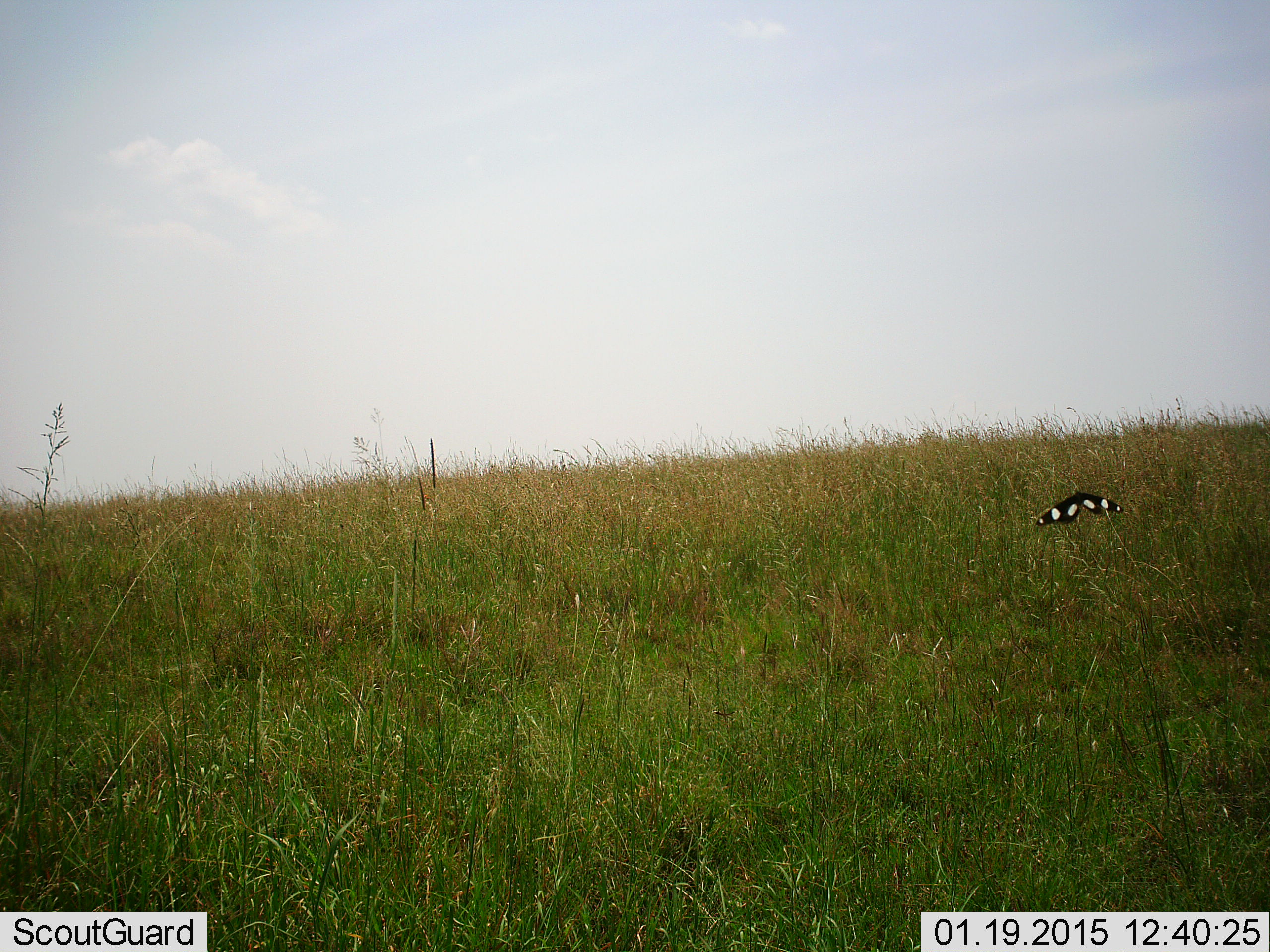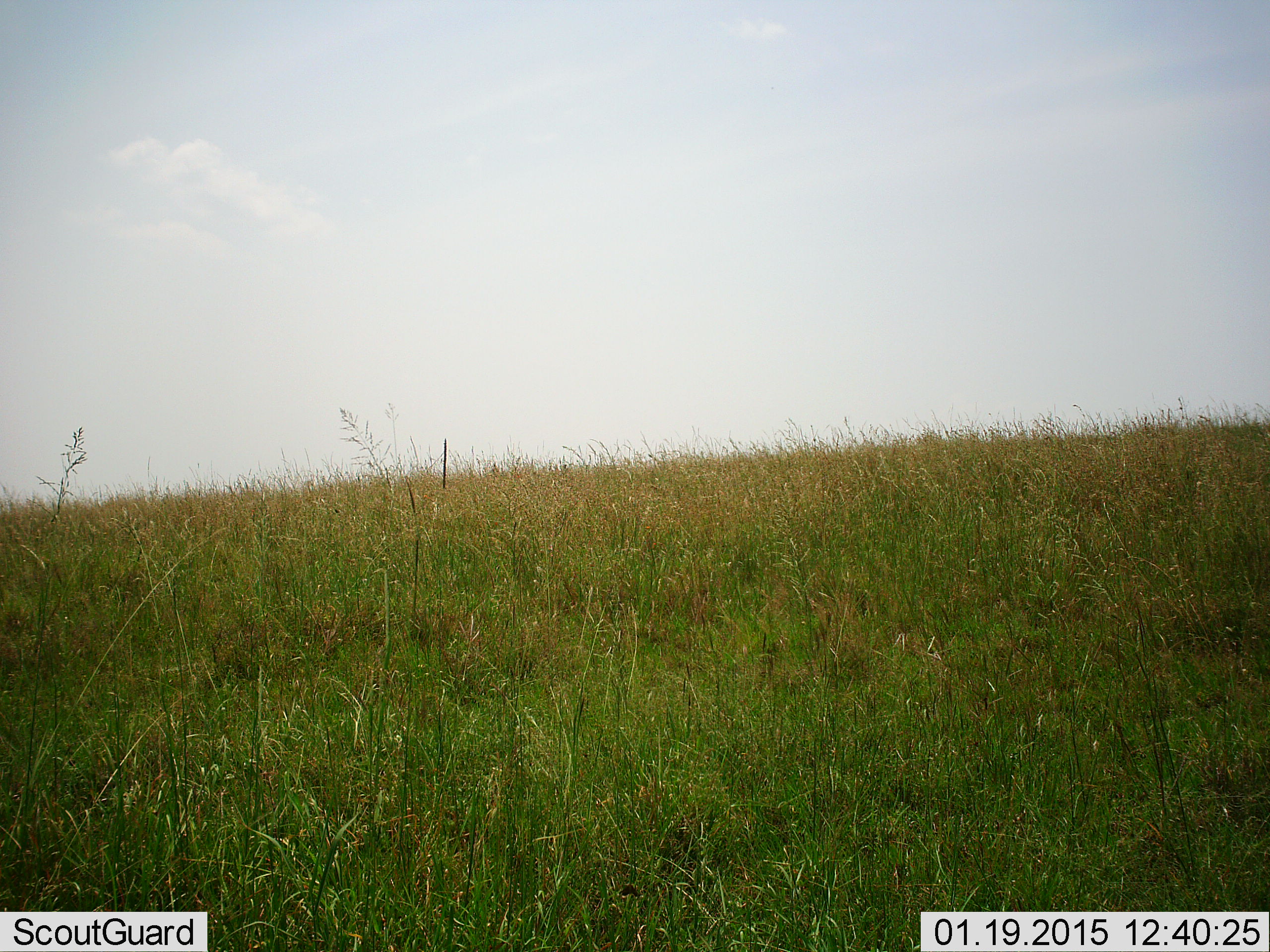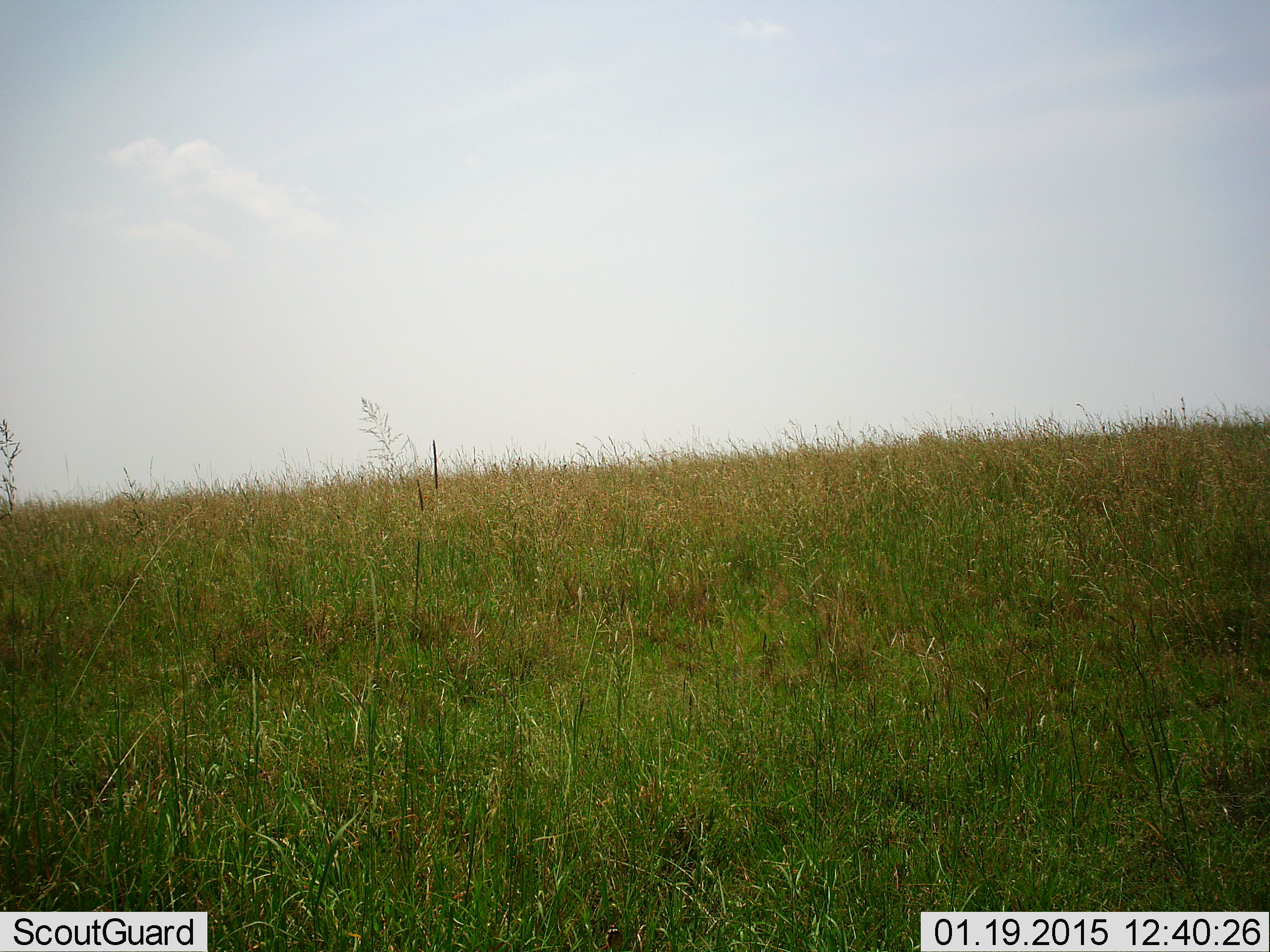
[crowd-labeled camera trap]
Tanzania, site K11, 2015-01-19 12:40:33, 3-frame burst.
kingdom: Animalia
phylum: Arthropoda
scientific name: Arthropoda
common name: arthropods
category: insectspider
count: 1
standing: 0%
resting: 0%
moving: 100%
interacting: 0%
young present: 0%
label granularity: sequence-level